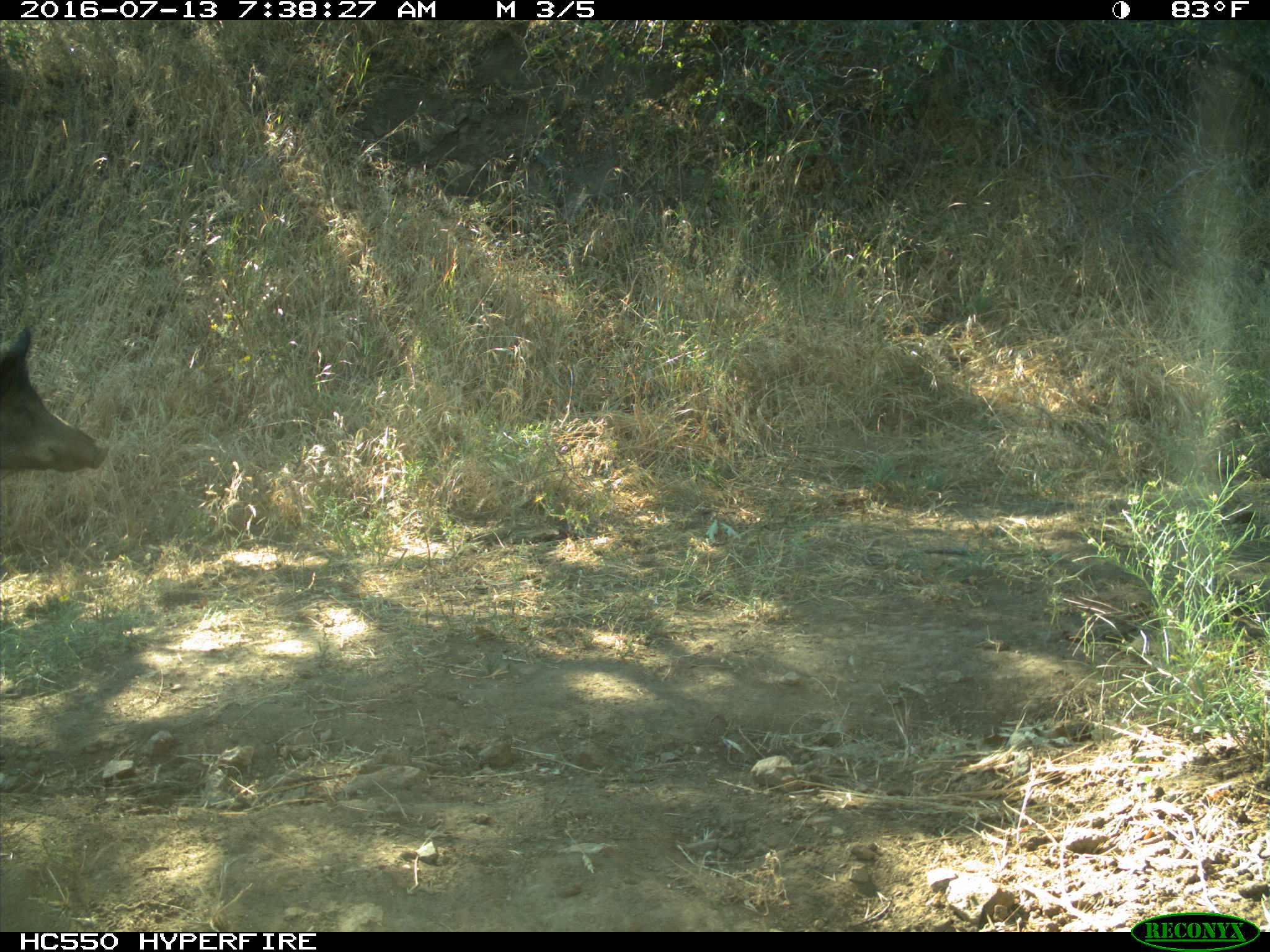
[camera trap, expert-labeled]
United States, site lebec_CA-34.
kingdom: Animalia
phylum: Chordata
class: Mammalia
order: Artiodactyla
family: Suidae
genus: Sus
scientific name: Sus scrofa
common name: wild boar